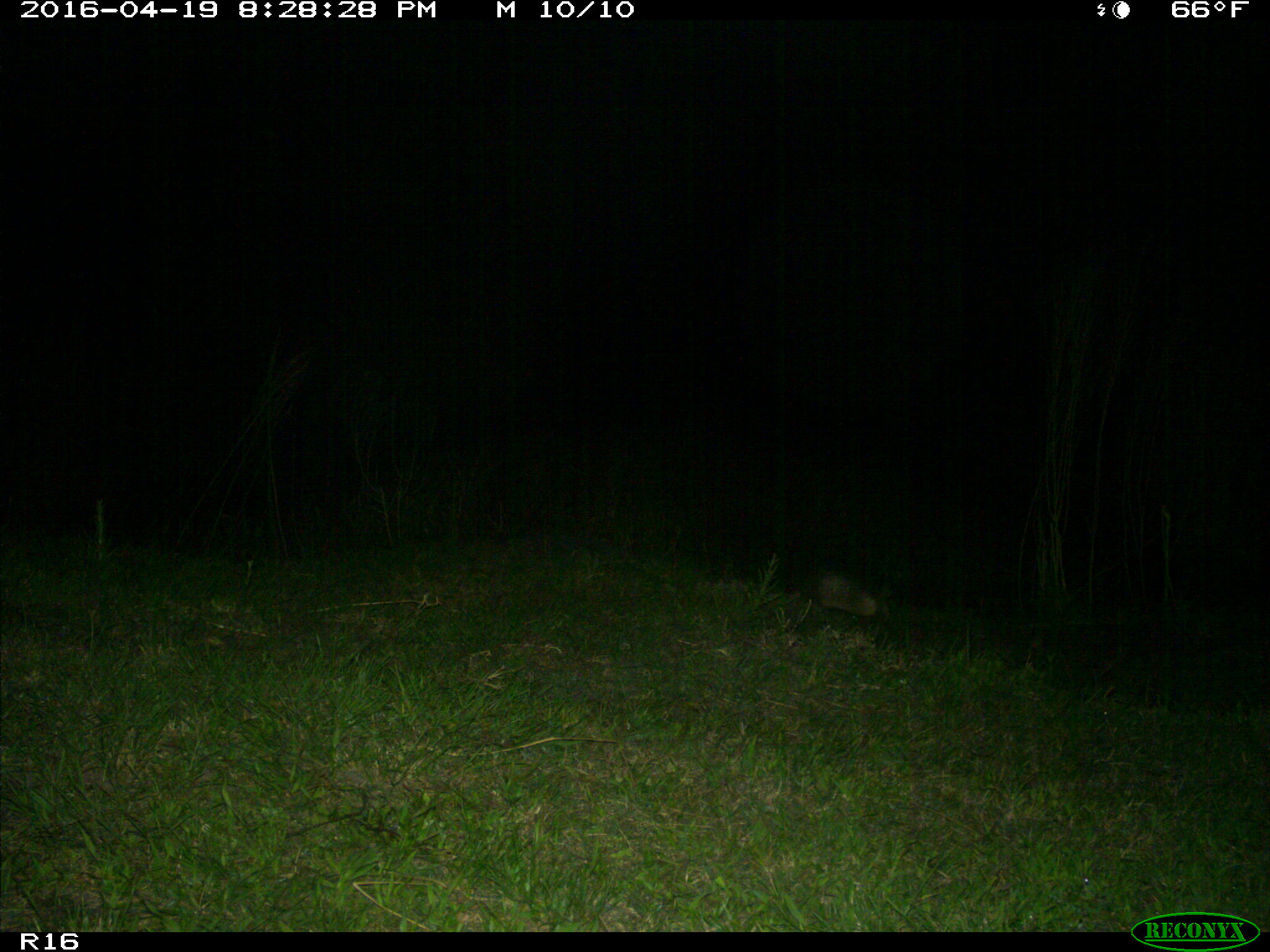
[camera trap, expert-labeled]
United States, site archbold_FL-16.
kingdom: Animalia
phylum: Chordata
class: Mammalia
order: Cingulata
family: Dasypodidae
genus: Dasypus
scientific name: Dasypus novemcinctus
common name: nine-banded armadillo